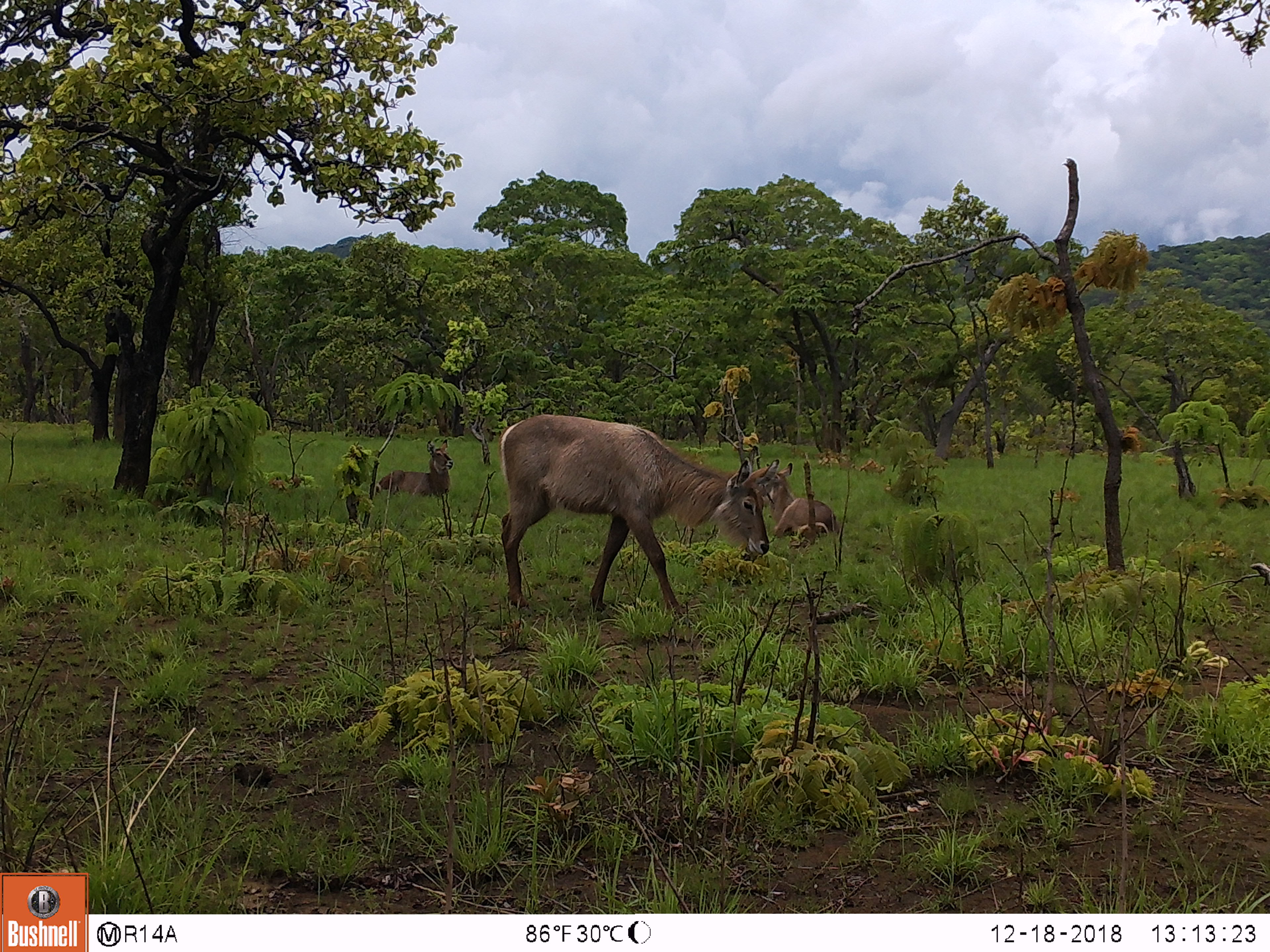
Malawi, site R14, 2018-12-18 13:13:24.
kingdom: Animalia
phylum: Chordata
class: Mammalia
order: Artiodactyla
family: Bovidae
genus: Kobus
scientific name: Kobus ellipsiprymnus ellipsiprymnus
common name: common waterbuck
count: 3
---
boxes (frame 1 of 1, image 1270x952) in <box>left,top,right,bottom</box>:
common waterbuck: <box>494,406,772,623</box>; <box>759,455,845,541</box>; <box>371,440,460,502</box>